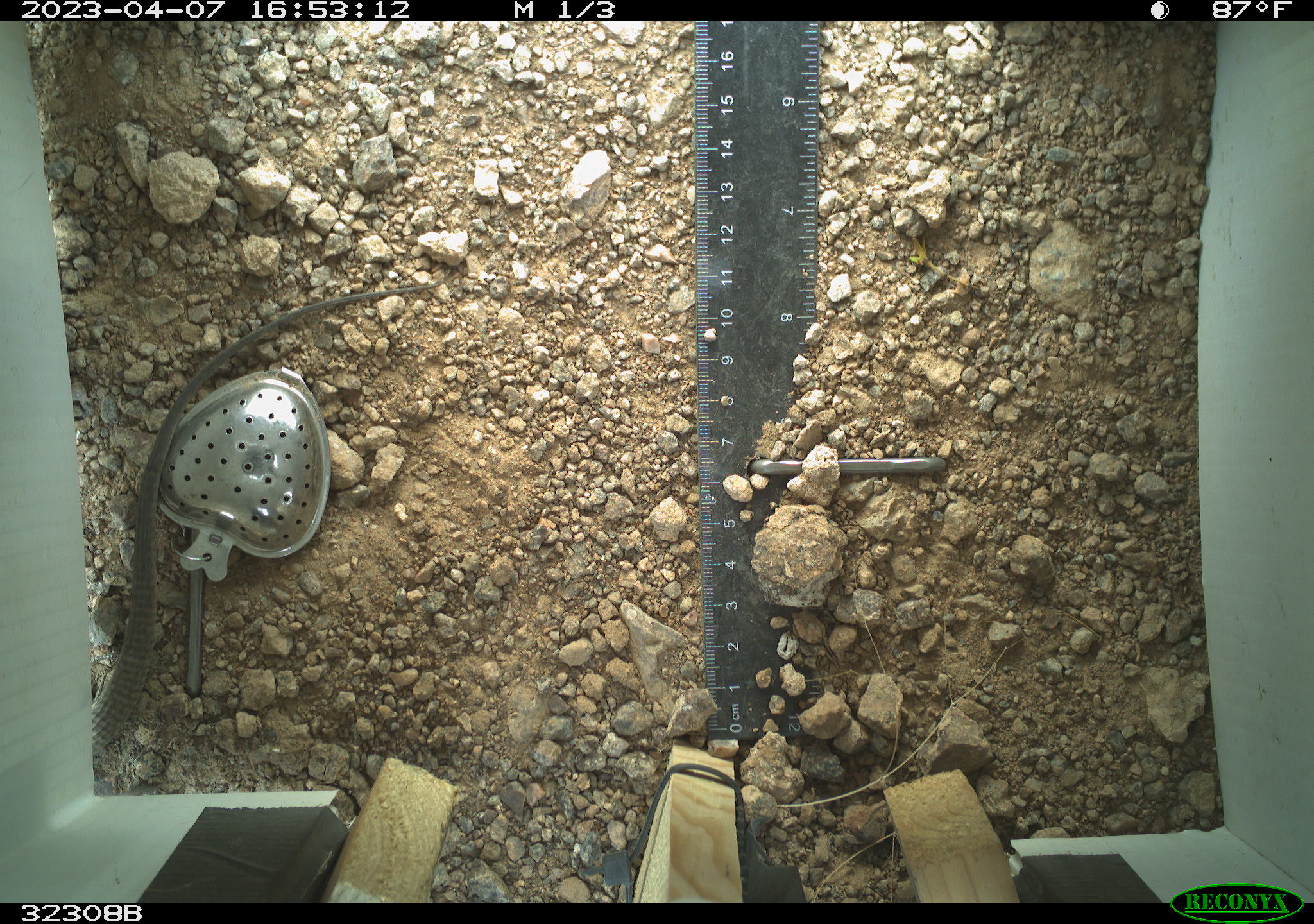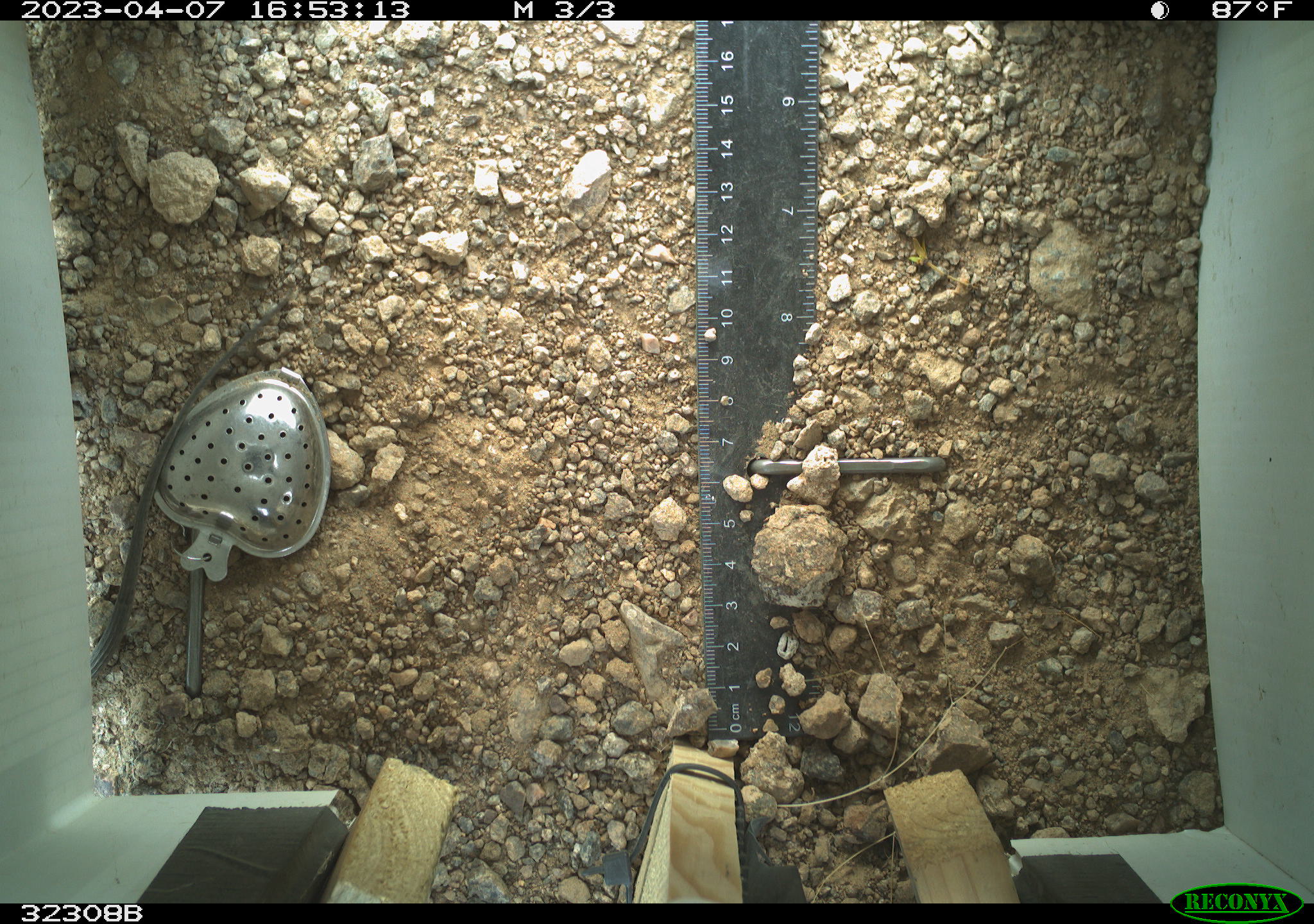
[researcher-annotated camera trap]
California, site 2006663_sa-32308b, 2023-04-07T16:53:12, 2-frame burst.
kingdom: Animalia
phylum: Chordata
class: Reptilia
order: Squamata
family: Teiidae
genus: Aspidoscelis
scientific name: Aspidoscelis tigris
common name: western whiptail